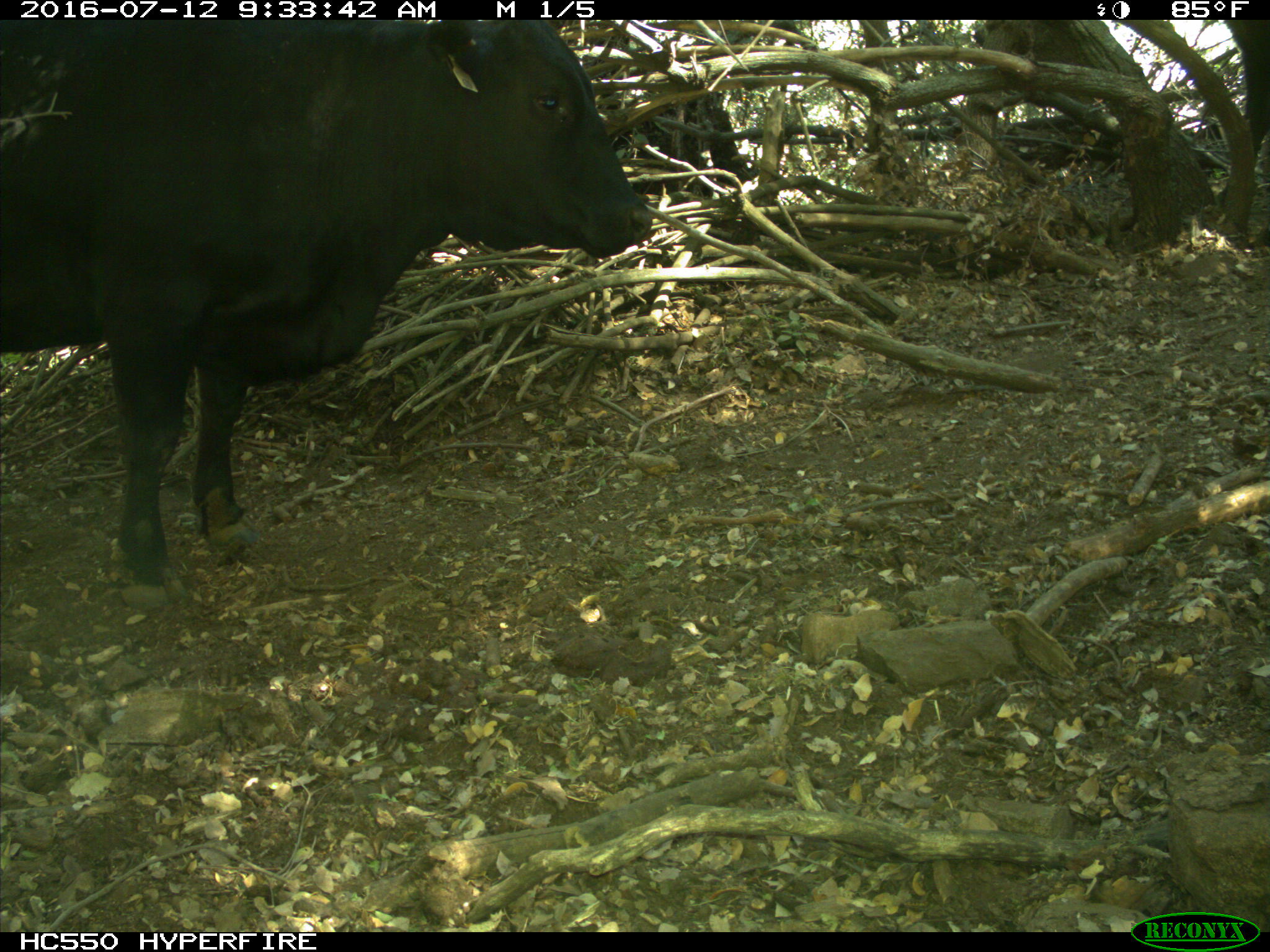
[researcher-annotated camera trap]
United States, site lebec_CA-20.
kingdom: Animalia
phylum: Chordata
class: Mammalia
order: Artiodactyla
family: Bovidae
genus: Bos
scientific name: Bos taurus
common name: domestic cow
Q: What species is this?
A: Bos taurus (domestic cow).